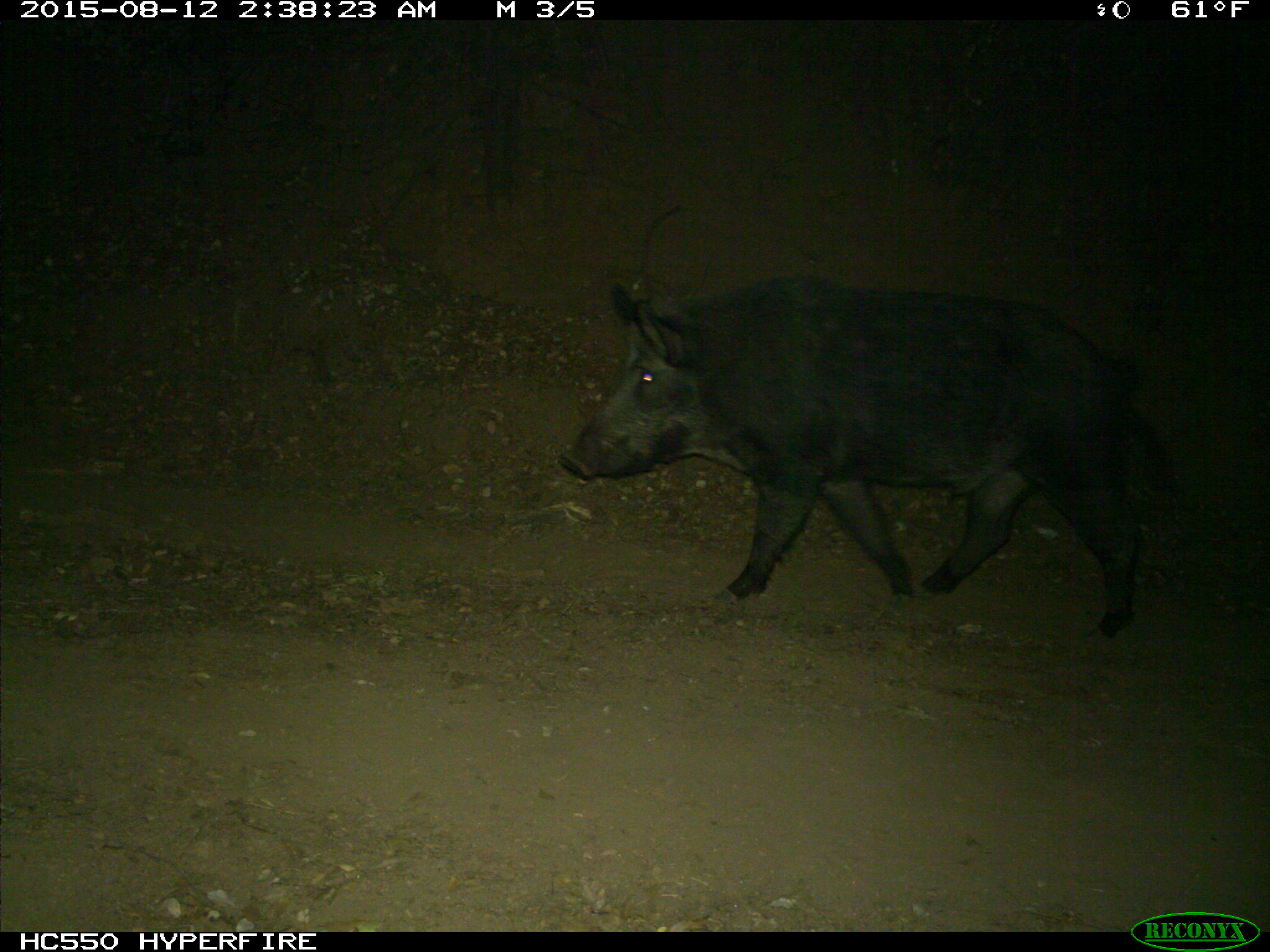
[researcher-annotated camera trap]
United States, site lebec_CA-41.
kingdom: Animalia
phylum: Chordata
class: Mammalia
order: Artiodactyla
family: Suidae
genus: Sus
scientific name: Sus scrofa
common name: wild boar